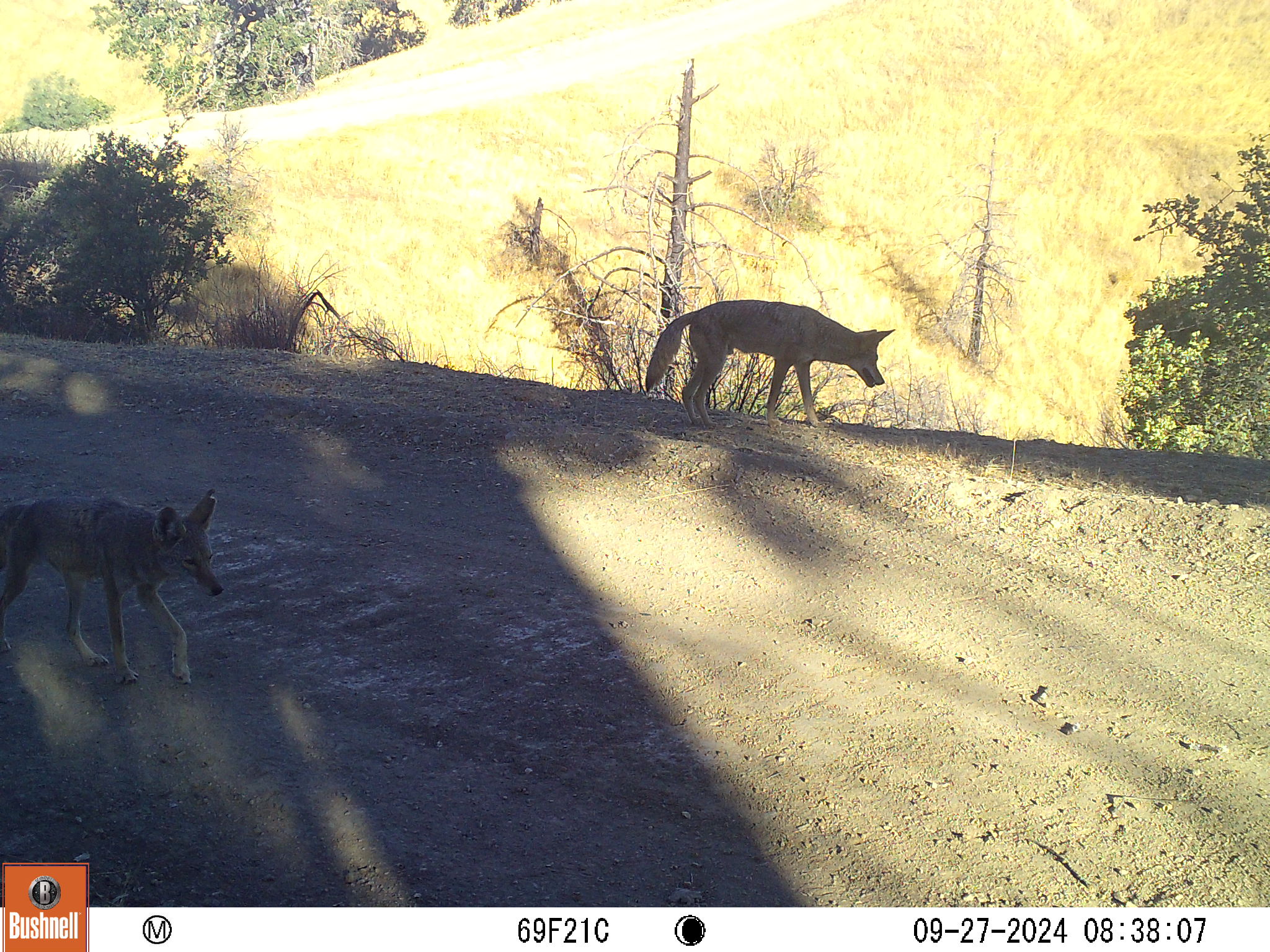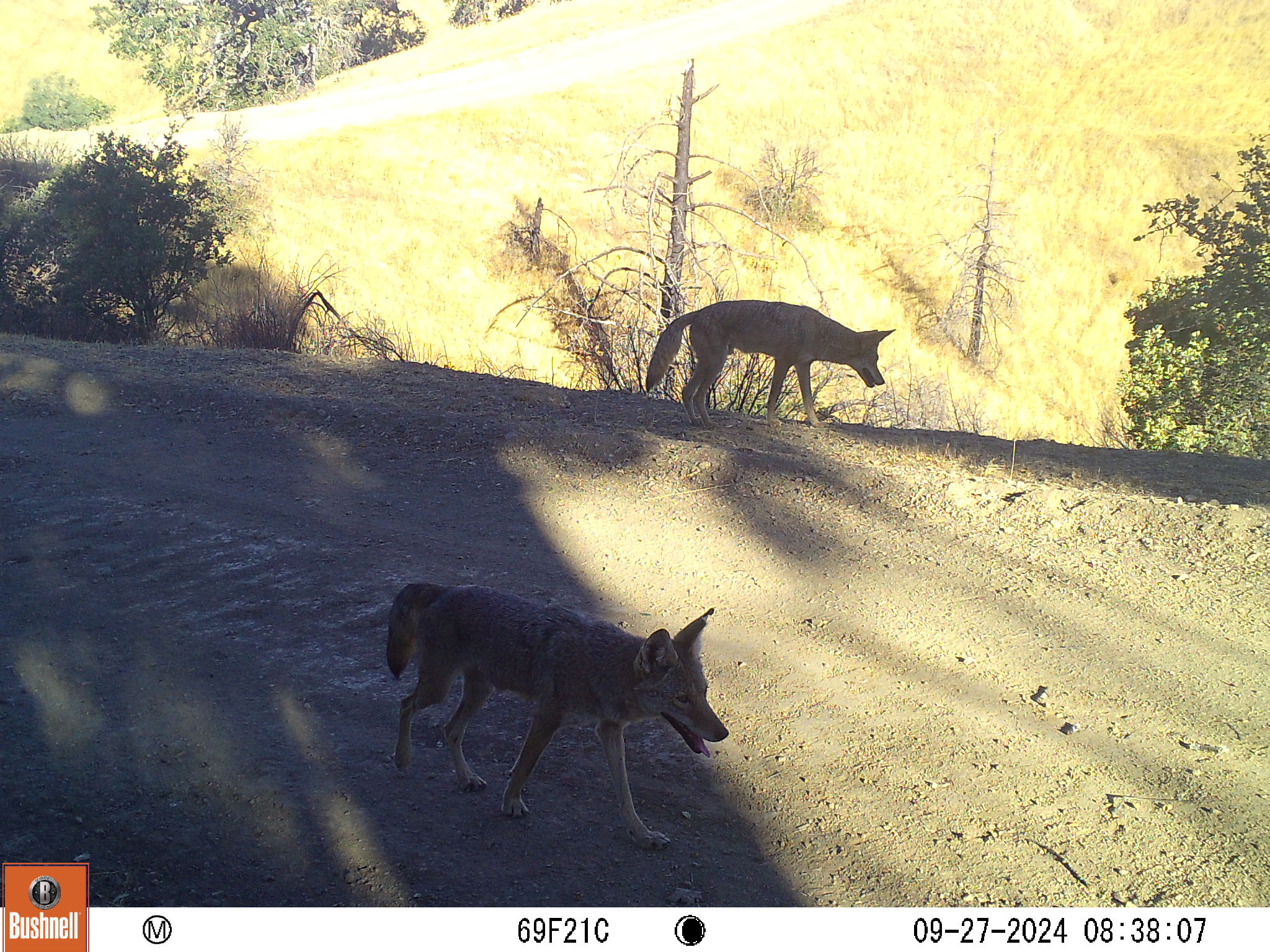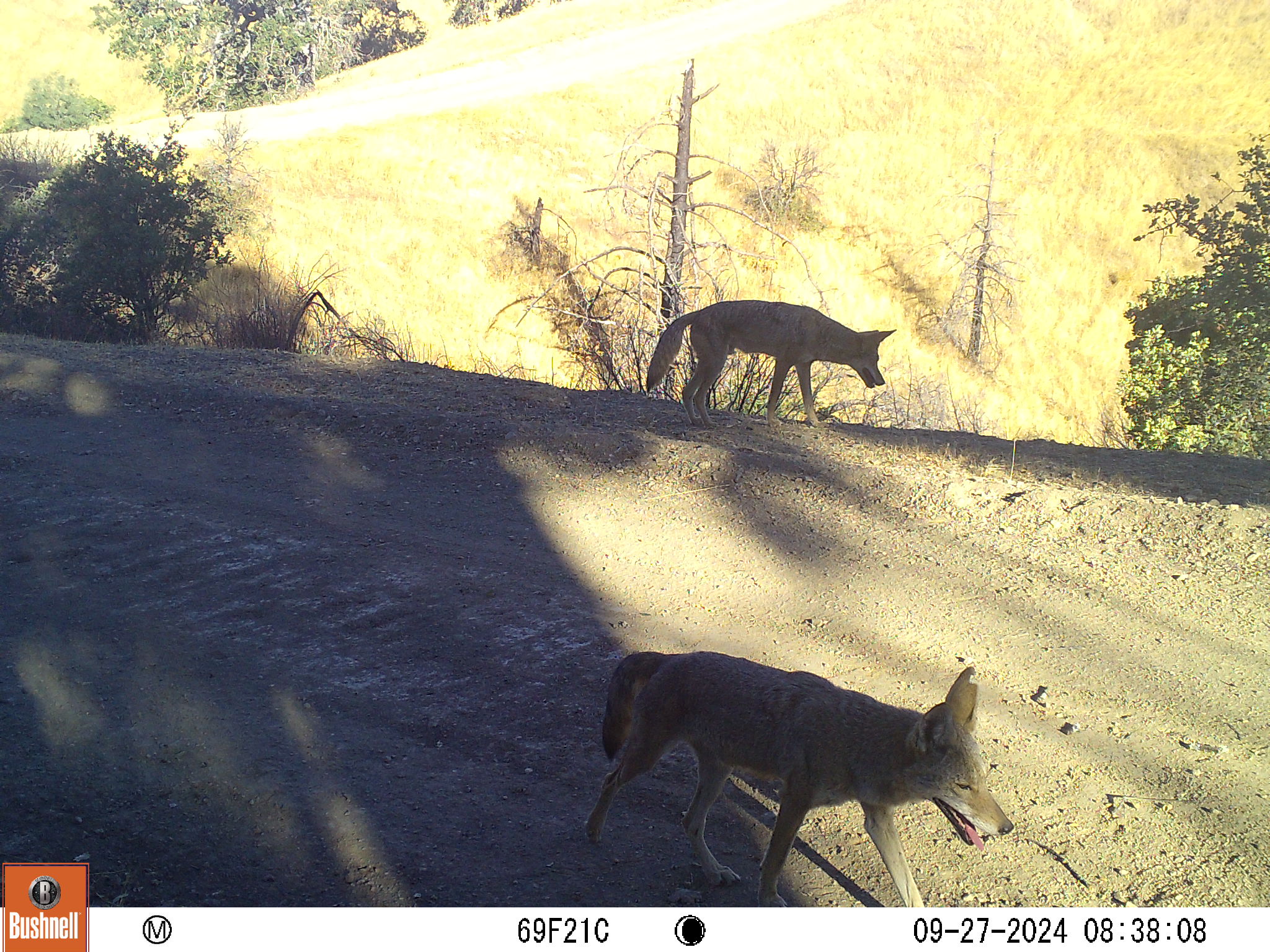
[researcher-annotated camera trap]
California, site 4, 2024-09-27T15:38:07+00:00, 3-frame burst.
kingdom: Animalia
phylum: Chordata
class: Mammalia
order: Carnivora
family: Canidae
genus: Canis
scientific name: Canis latrans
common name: coyote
Coyote (Canis latrans).